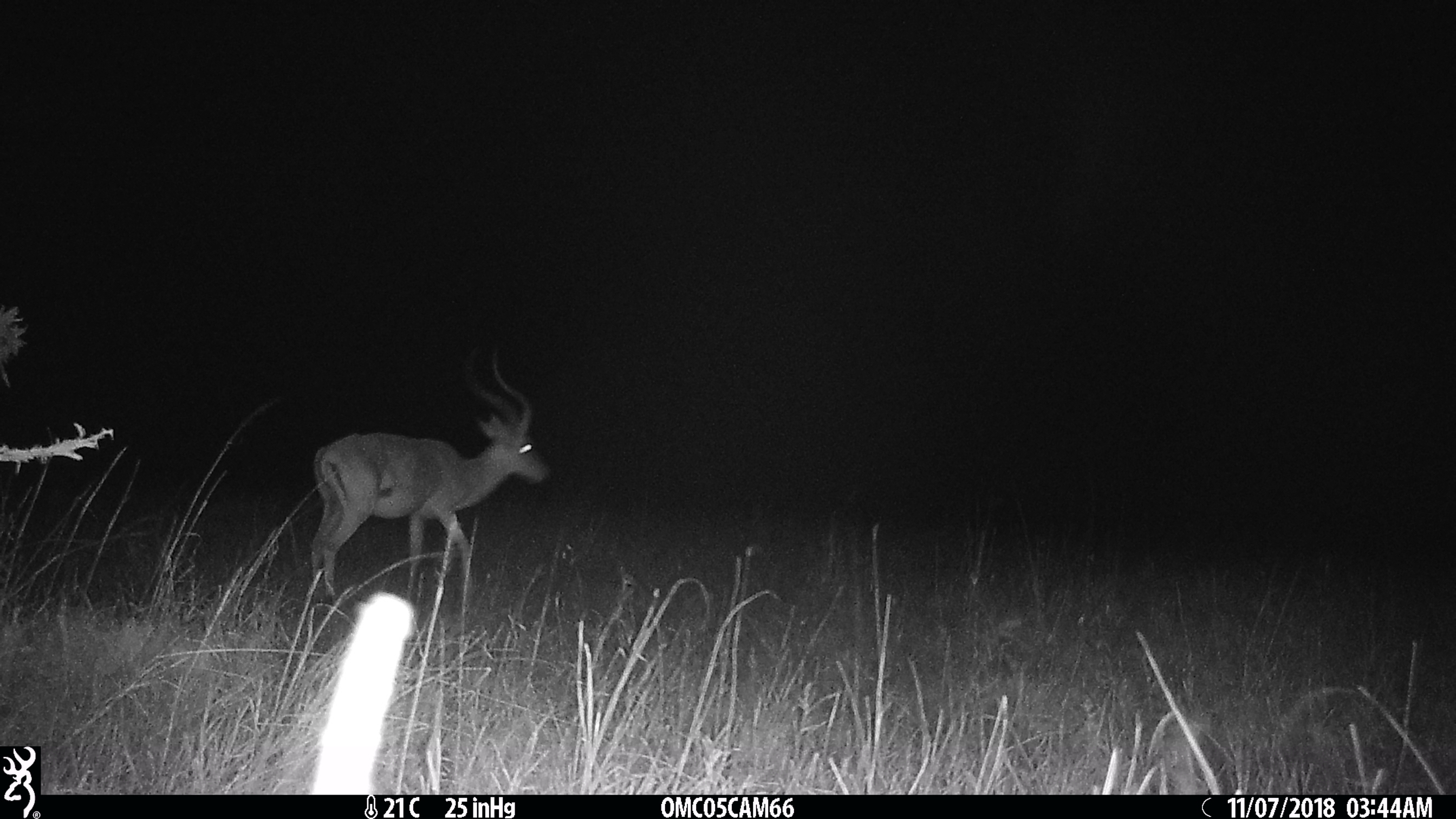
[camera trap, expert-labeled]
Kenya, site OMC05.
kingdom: Animalia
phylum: Chordata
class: Mammalia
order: Artiodactyla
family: Bovidae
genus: Aepyceros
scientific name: Aepyceros melampus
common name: impala